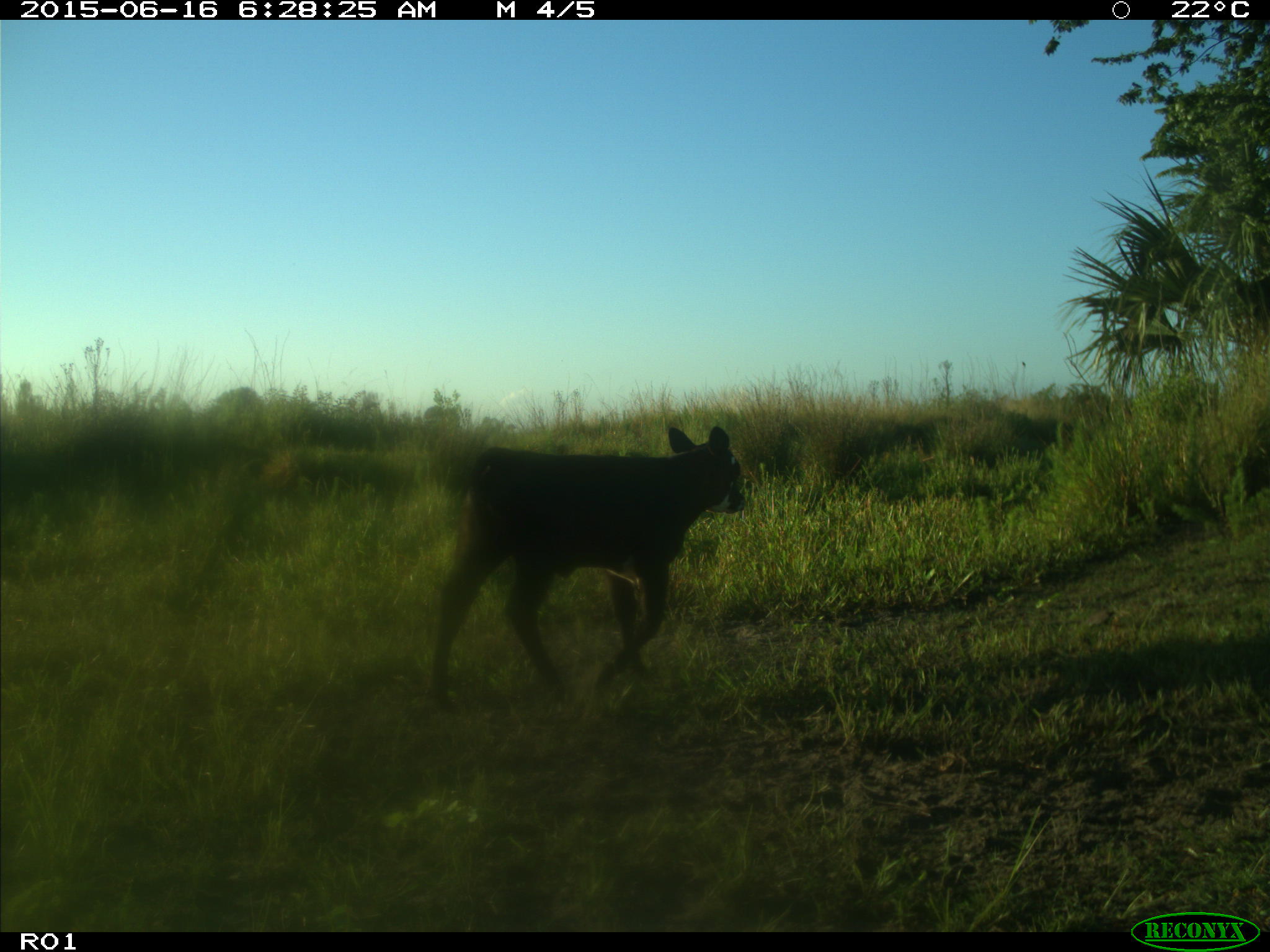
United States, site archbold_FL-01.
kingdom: Animalia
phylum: Chordata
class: Mammalia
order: Artiodactyla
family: Bovidae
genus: Bos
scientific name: Bos taurus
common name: domestic cow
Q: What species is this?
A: Bos taurus (domestic cow).